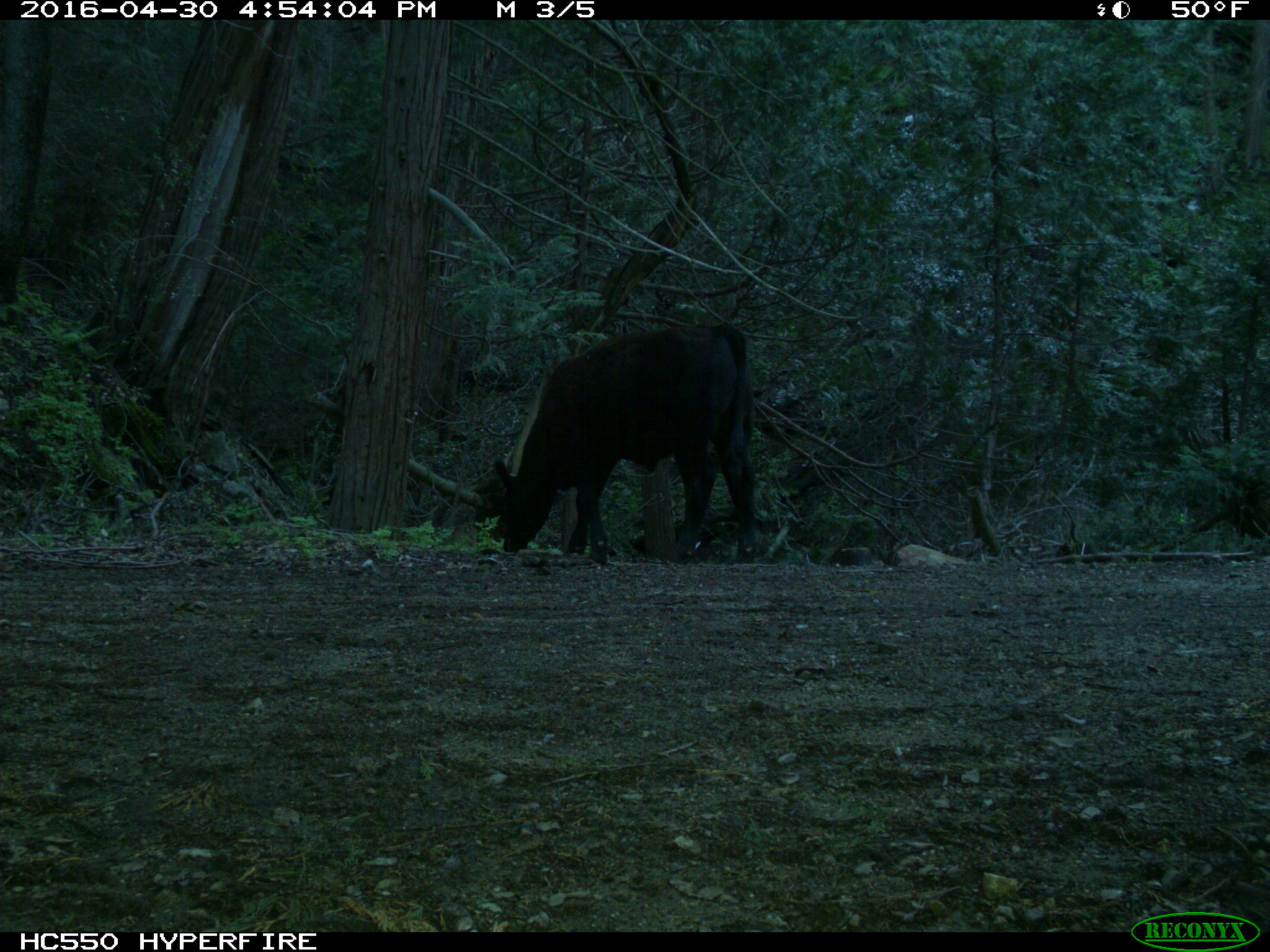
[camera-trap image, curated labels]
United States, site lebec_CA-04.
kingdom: Animalia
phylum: Chordata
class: Mammalia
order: Artiodactyla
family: Bovidae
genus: Bos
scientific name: Bos taurus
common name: domestic cow